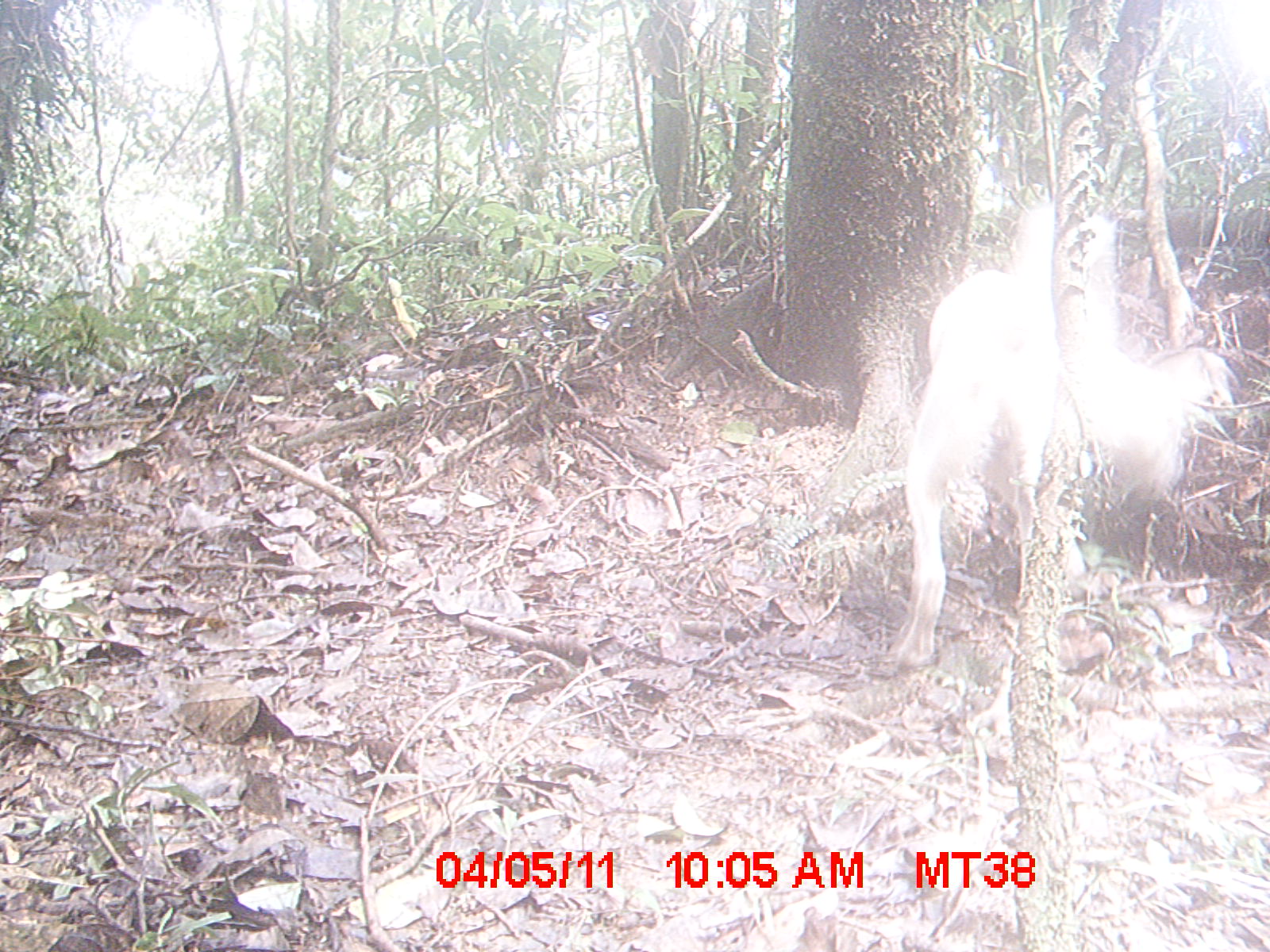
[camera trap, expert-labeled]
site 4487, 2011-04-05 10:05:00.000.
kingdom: Animalia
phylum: Chordata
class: Mammalia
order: Carnivora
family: Canidae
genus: Canis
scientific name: Canis familiaris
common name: domestic dog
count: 2